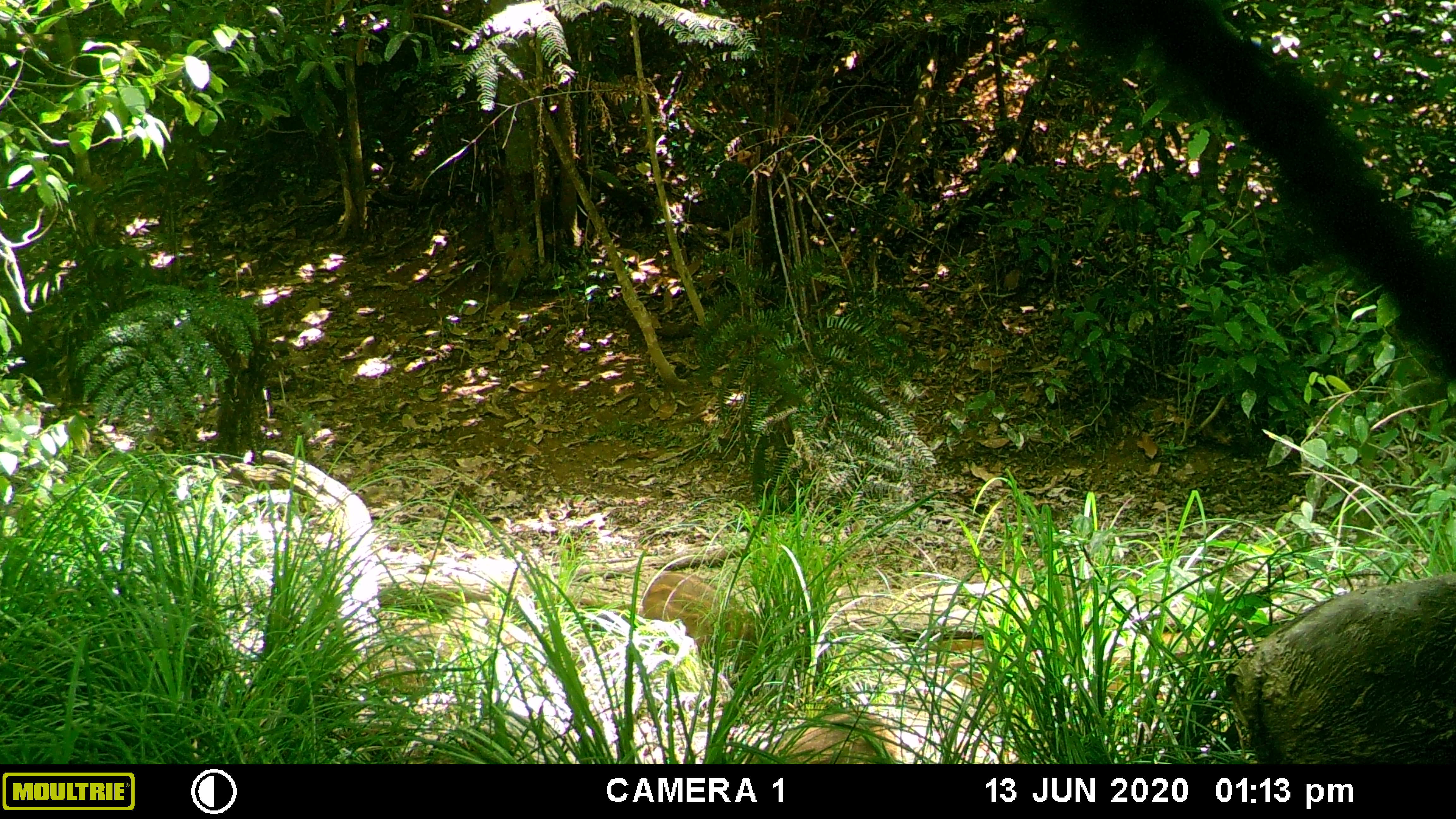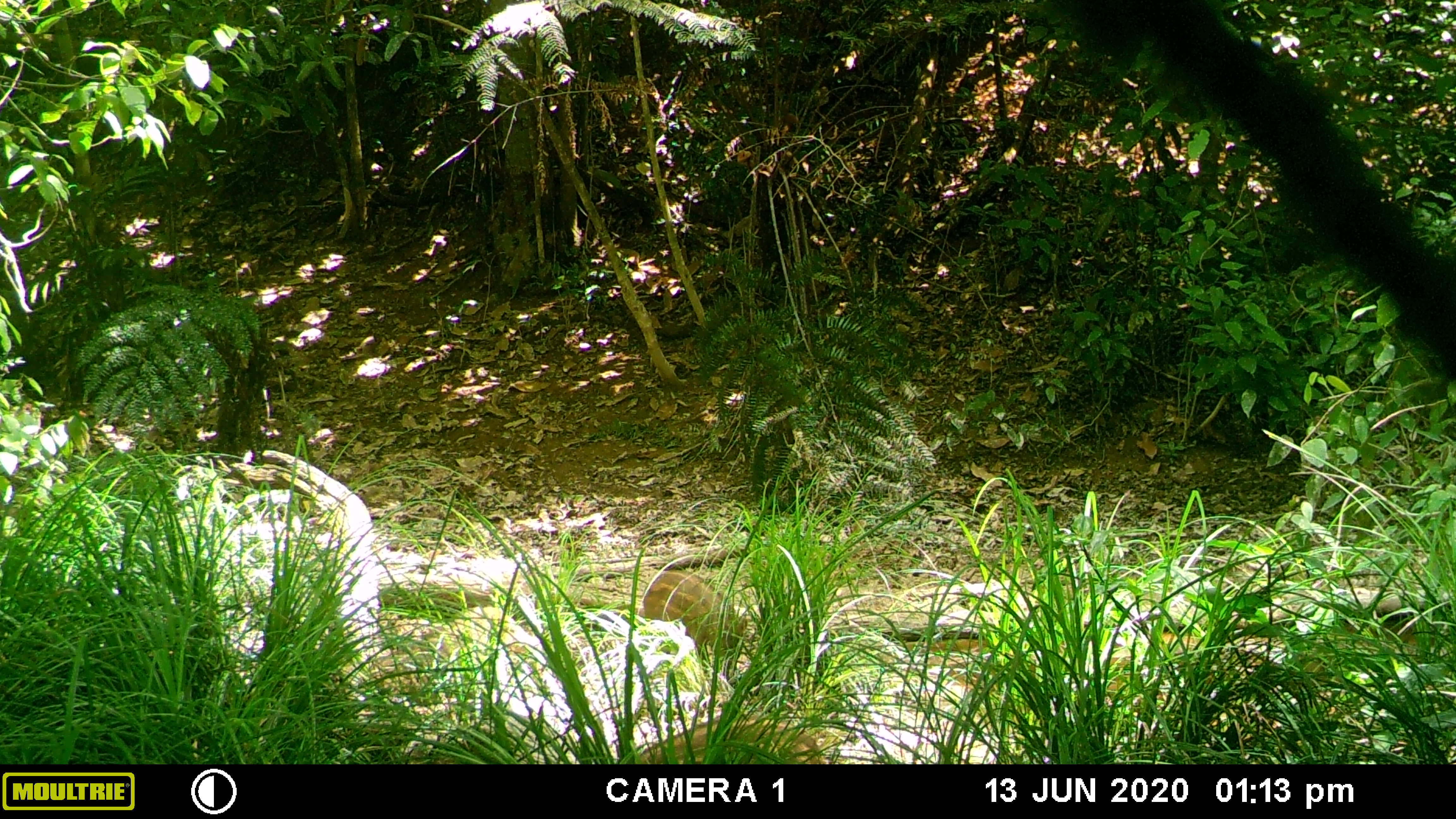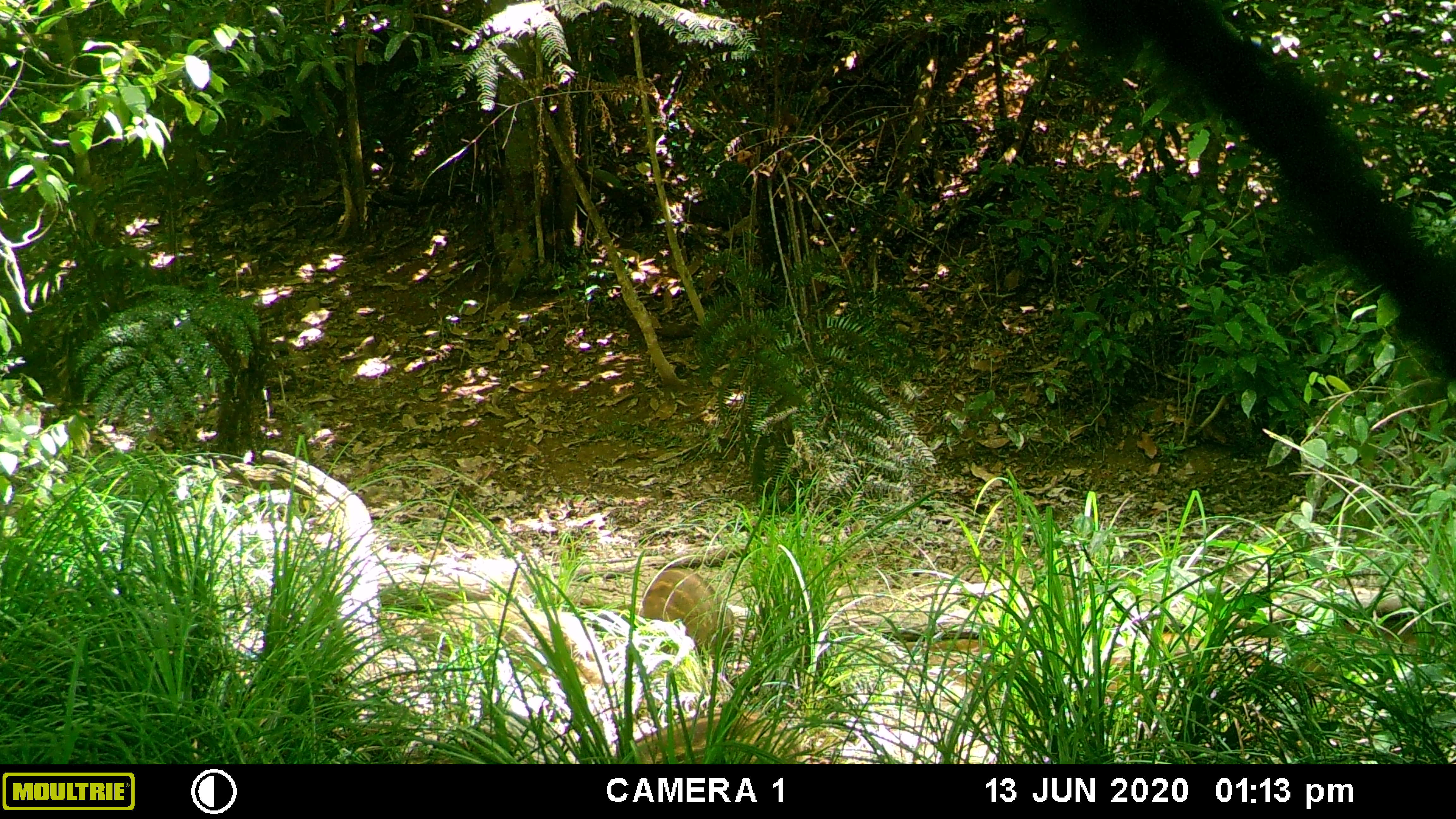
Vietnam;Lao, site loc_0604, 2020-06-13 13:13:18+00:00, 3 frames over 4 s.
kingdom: Animalia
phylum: Chordata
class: Mammalia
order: Artiodactyla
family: Suidae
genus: Sus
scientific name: Sus scrofa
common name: eurasian wild pig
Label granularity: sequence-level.